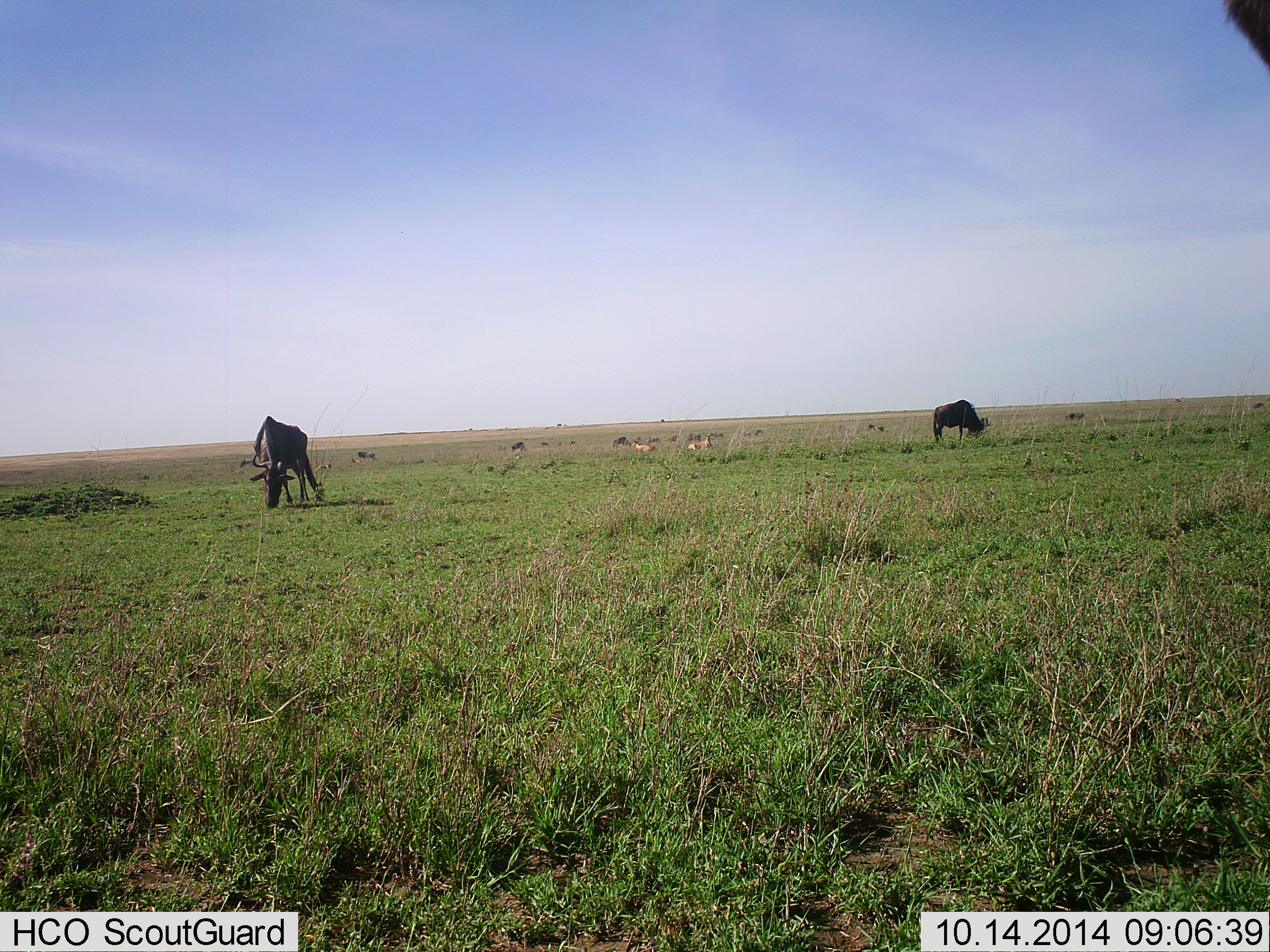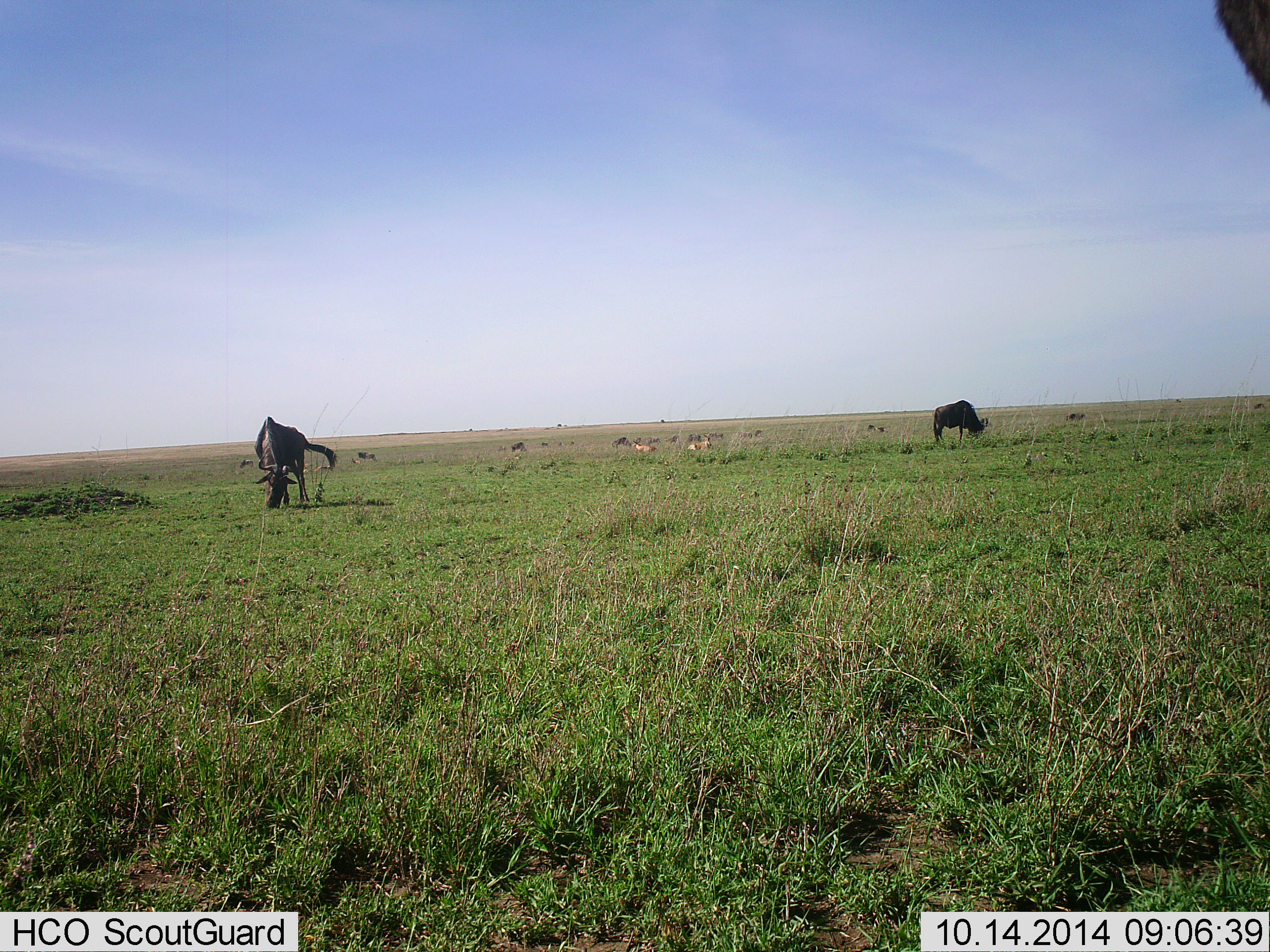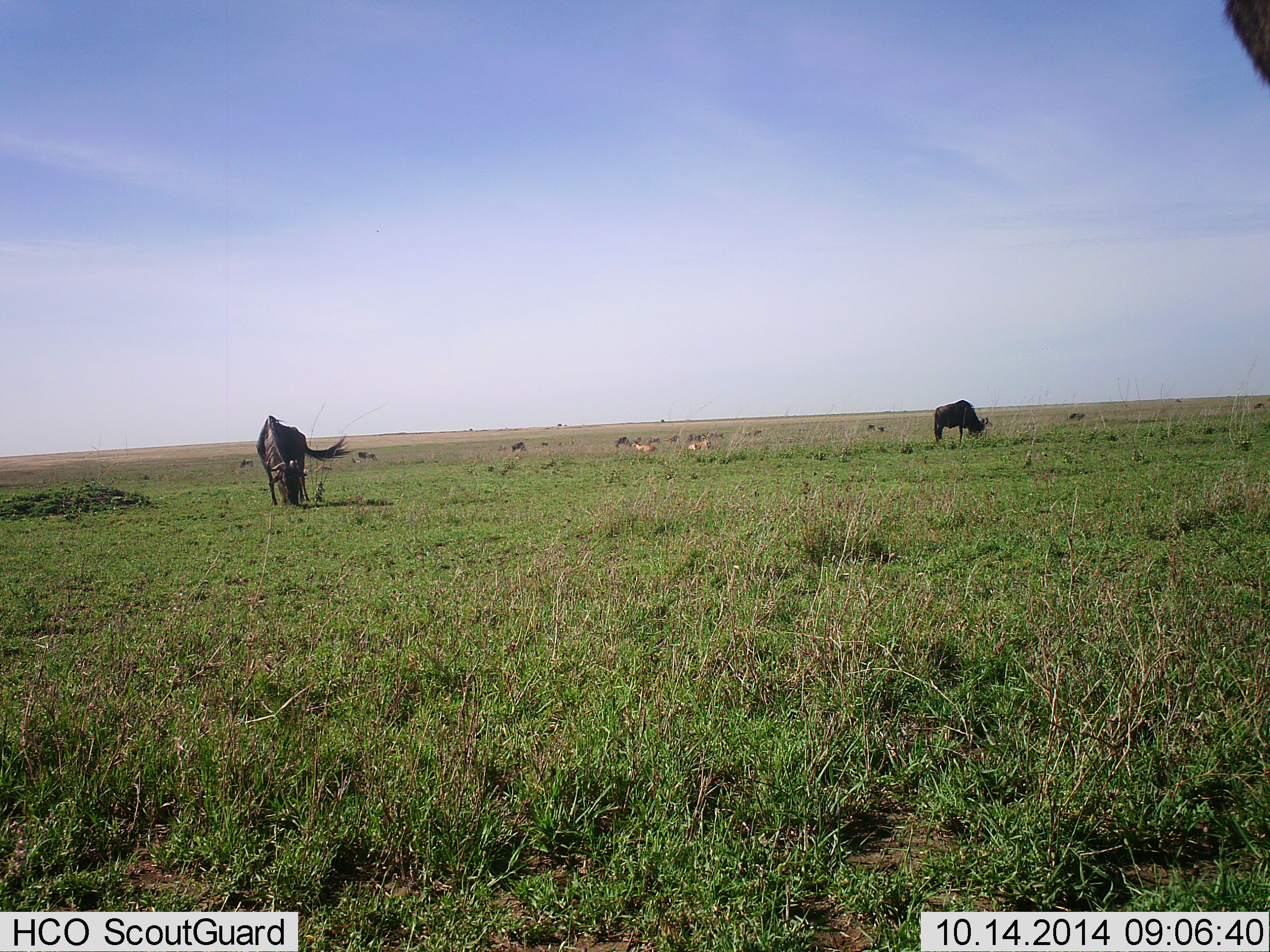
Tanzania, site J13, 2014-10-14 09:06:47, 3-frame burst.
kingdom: Animalia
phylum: Chordata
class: Mammalia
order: Artiodactyla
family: Bovidae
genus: Connochaetes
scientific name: Connochaetes taurinus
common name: blue wildebeest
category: wildebeest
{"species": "wildebeest (blue wildebeest) (Connochaetes taurinus)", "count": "2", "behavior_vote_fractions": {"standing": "20%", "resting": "0%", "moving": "0%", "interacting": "0%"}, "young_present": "0%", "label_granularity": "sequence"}